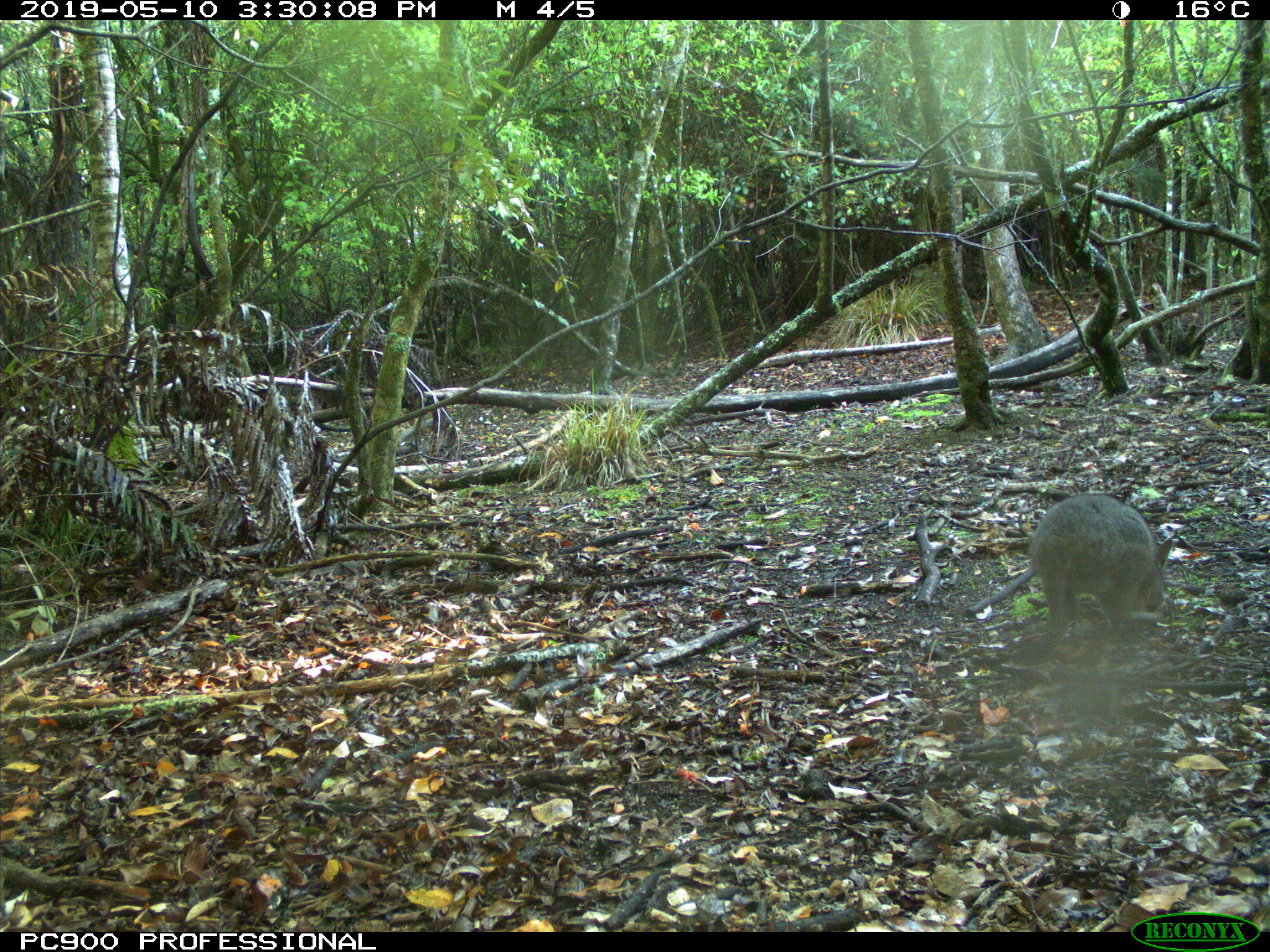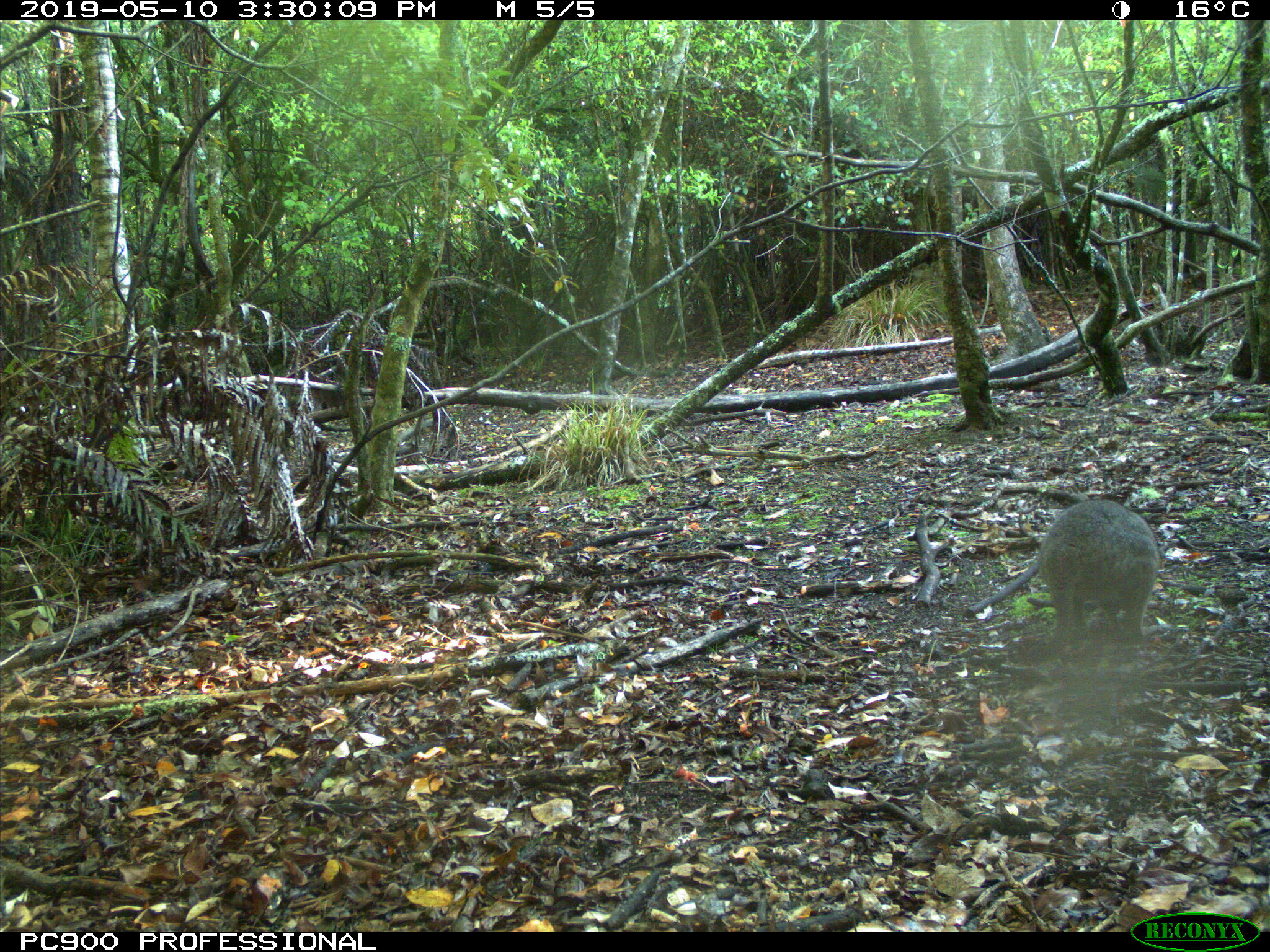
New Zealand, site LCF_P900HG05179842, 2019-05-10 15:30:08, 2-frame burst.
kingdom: Animalia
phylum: Chordata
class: Mammalia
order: Diprotodontia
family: Macropodidae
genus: Notamacropus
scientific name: Notamacropus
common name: wallaby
Wallaby (Notamacropus).